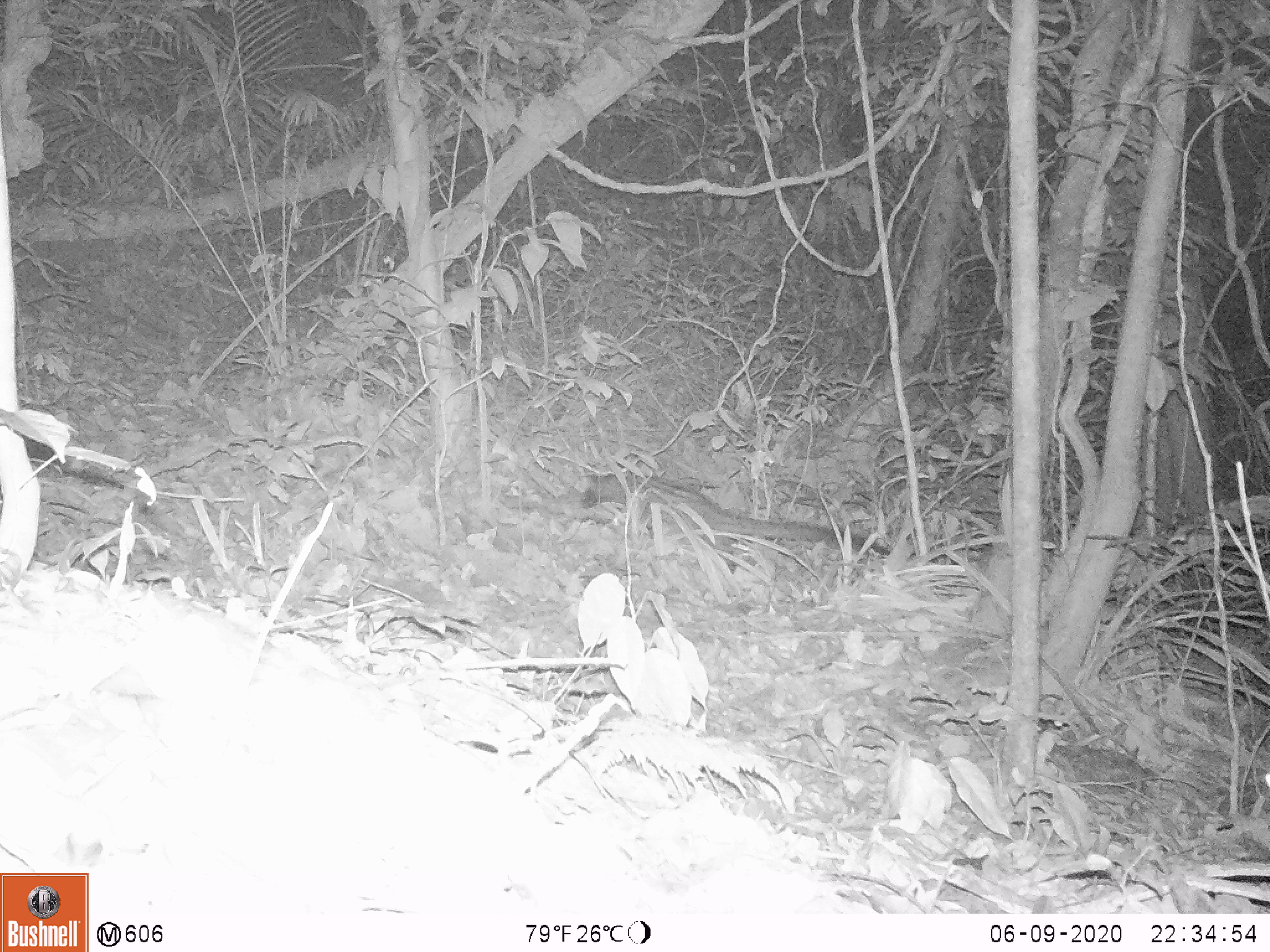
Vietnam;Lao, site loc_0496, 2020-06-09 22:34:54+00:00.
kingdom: Animalia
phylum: Chordata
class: Mammalia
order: Carnivora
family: Viverridae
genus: Paradoxurus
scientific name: Paradoxurus hermaphroditus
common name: common palm civet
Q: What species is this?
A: Common palm civet (Paradoxurus hermaphroditus).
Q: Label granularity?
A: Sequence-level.